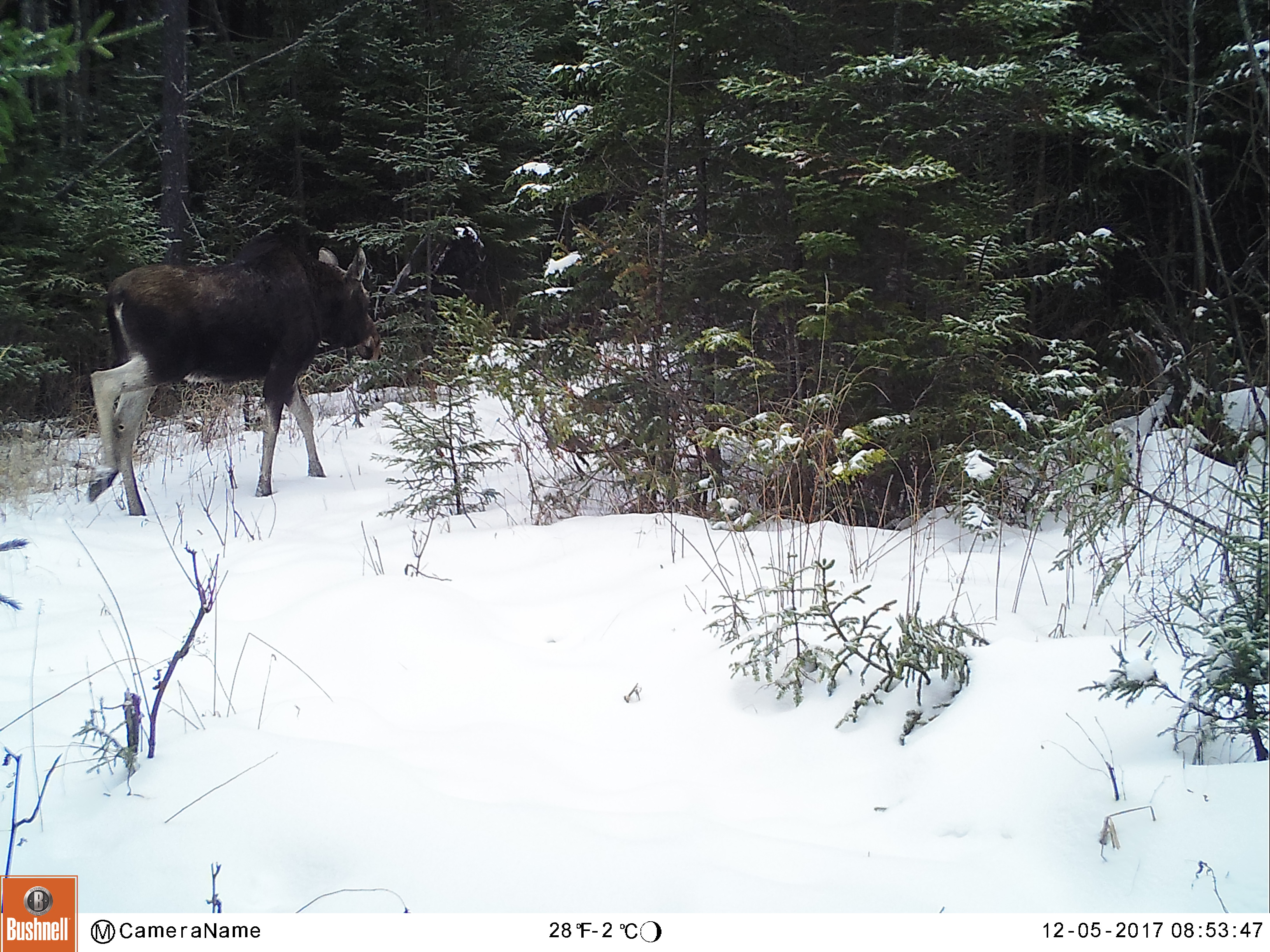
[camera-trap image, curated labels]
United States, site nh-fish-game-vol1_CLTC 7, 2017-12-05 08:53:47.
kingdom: Animalia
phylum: Chordata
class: Mammalia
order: Artiodactyla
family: Cervidae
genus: Alces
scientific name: Alces alces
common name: moose